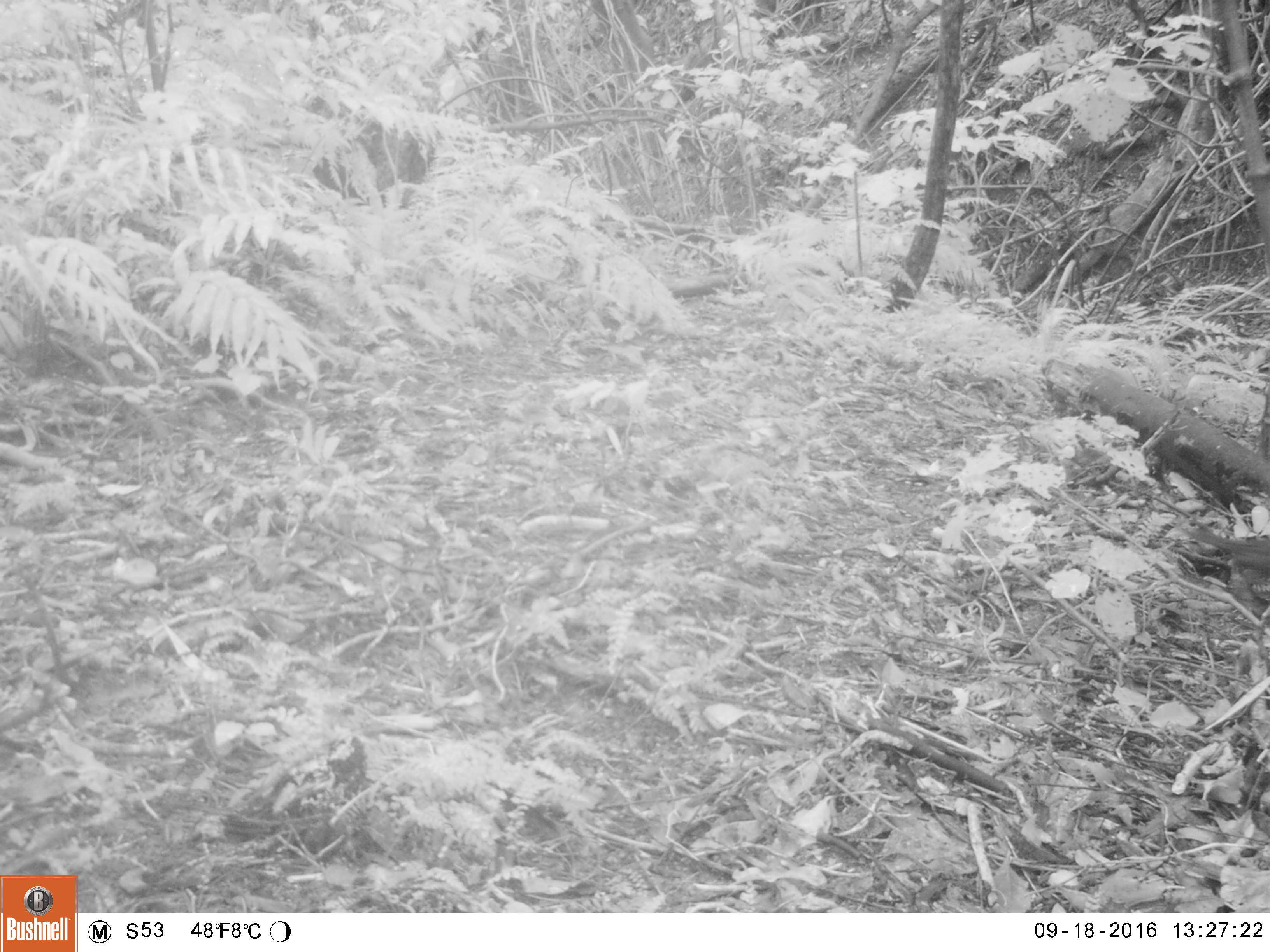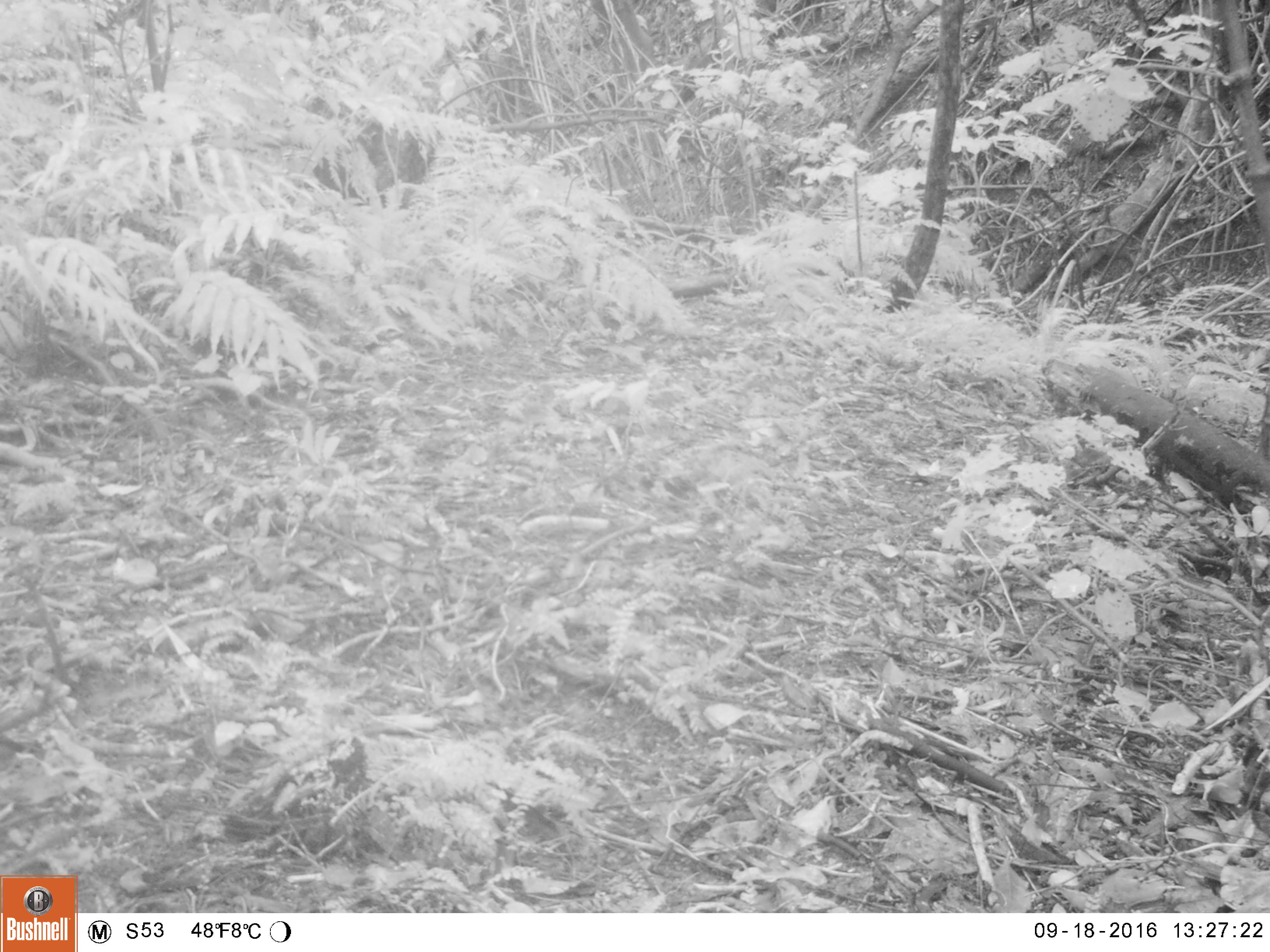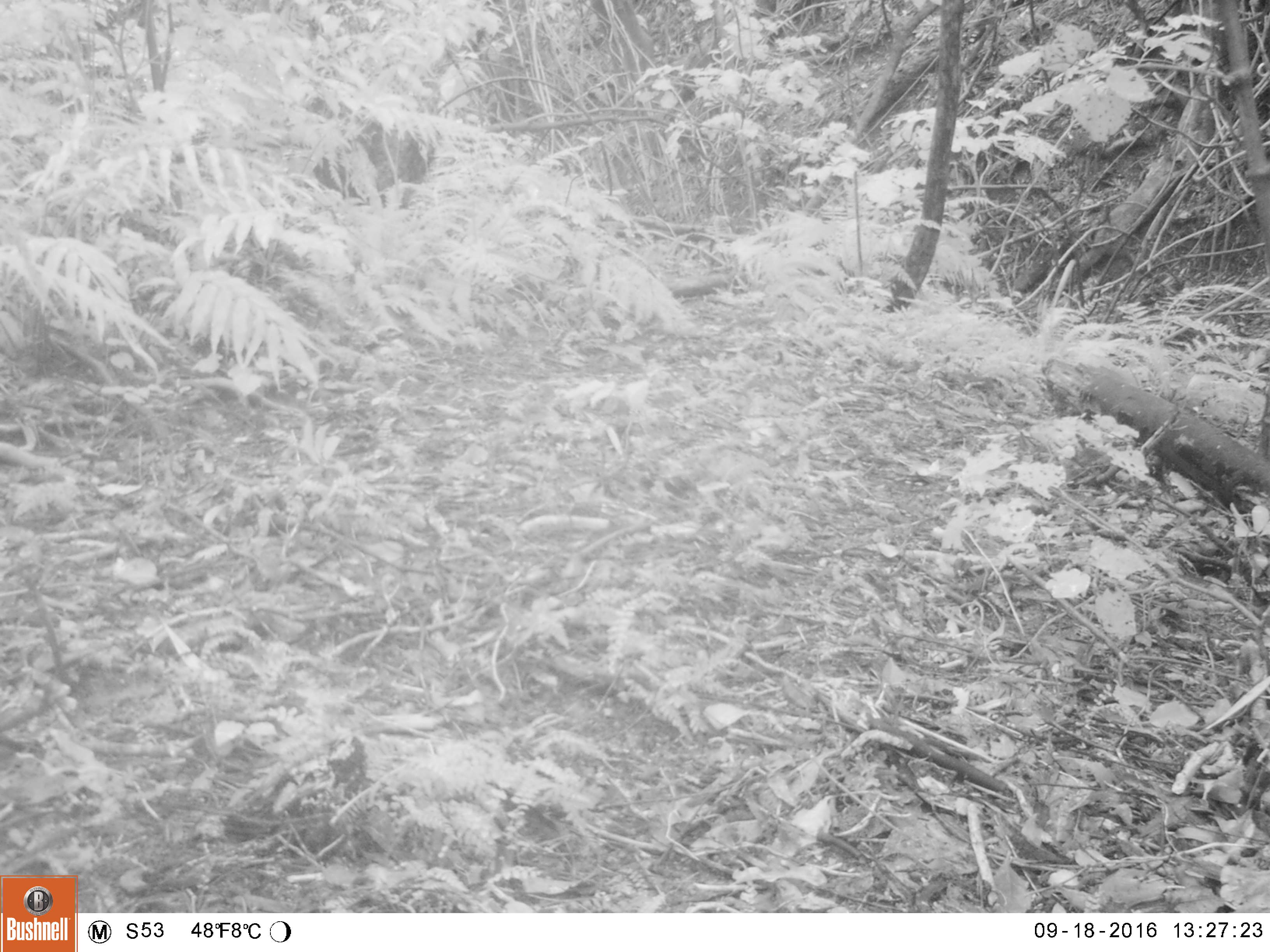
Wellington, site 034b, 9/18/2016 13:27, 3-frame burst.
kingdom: Animalia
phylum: Chordata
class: Aves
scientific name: Aves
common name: bird